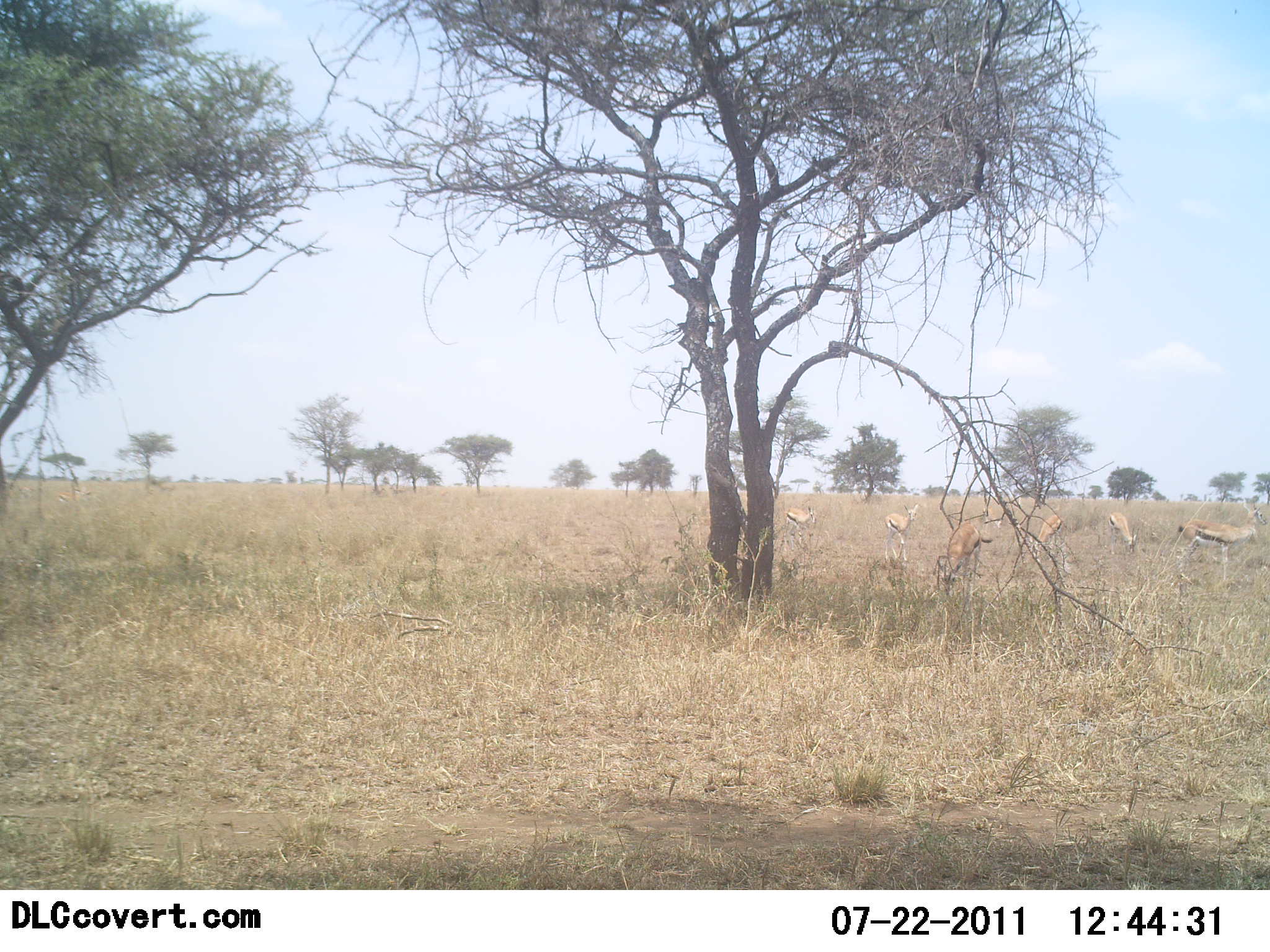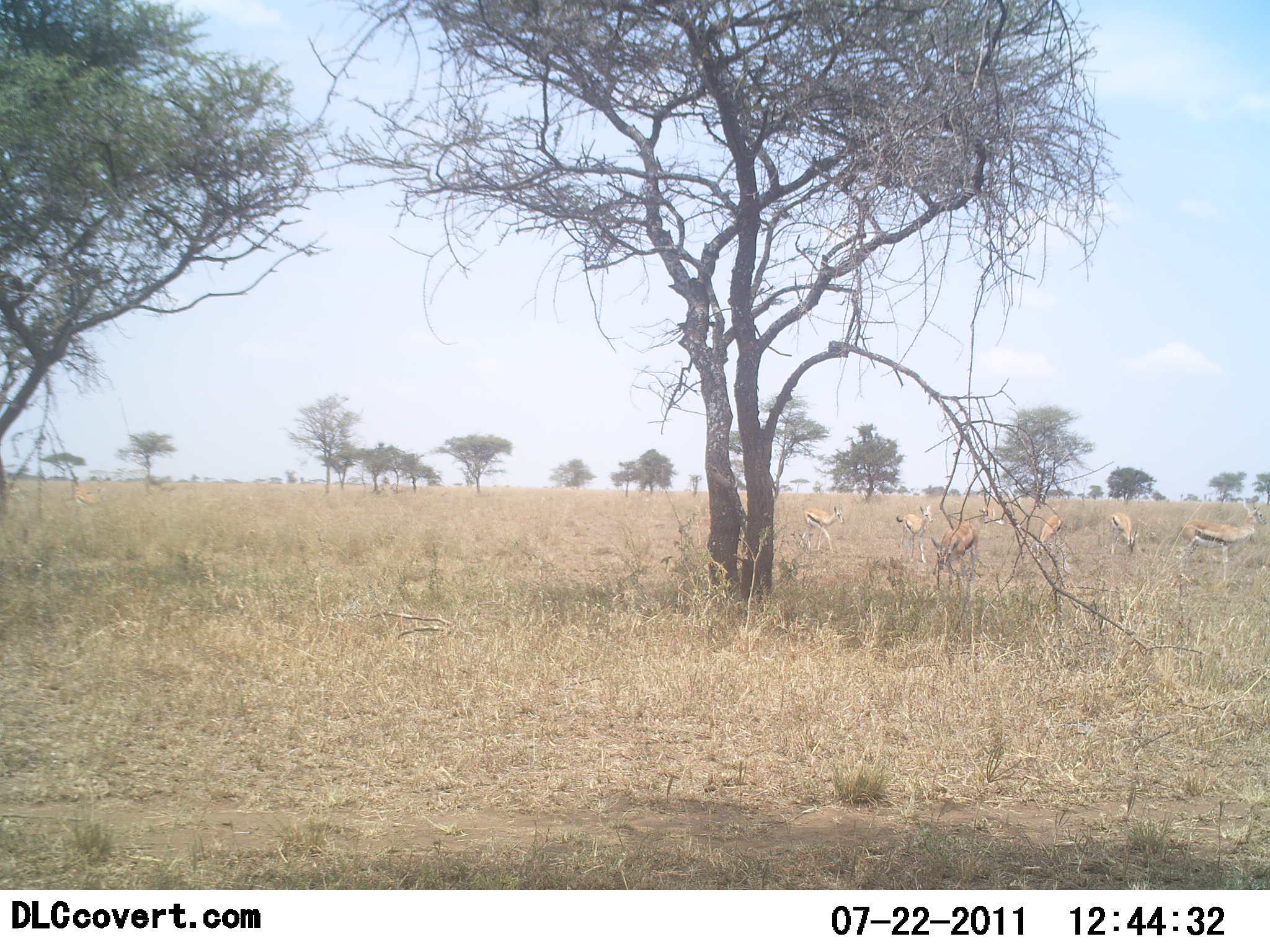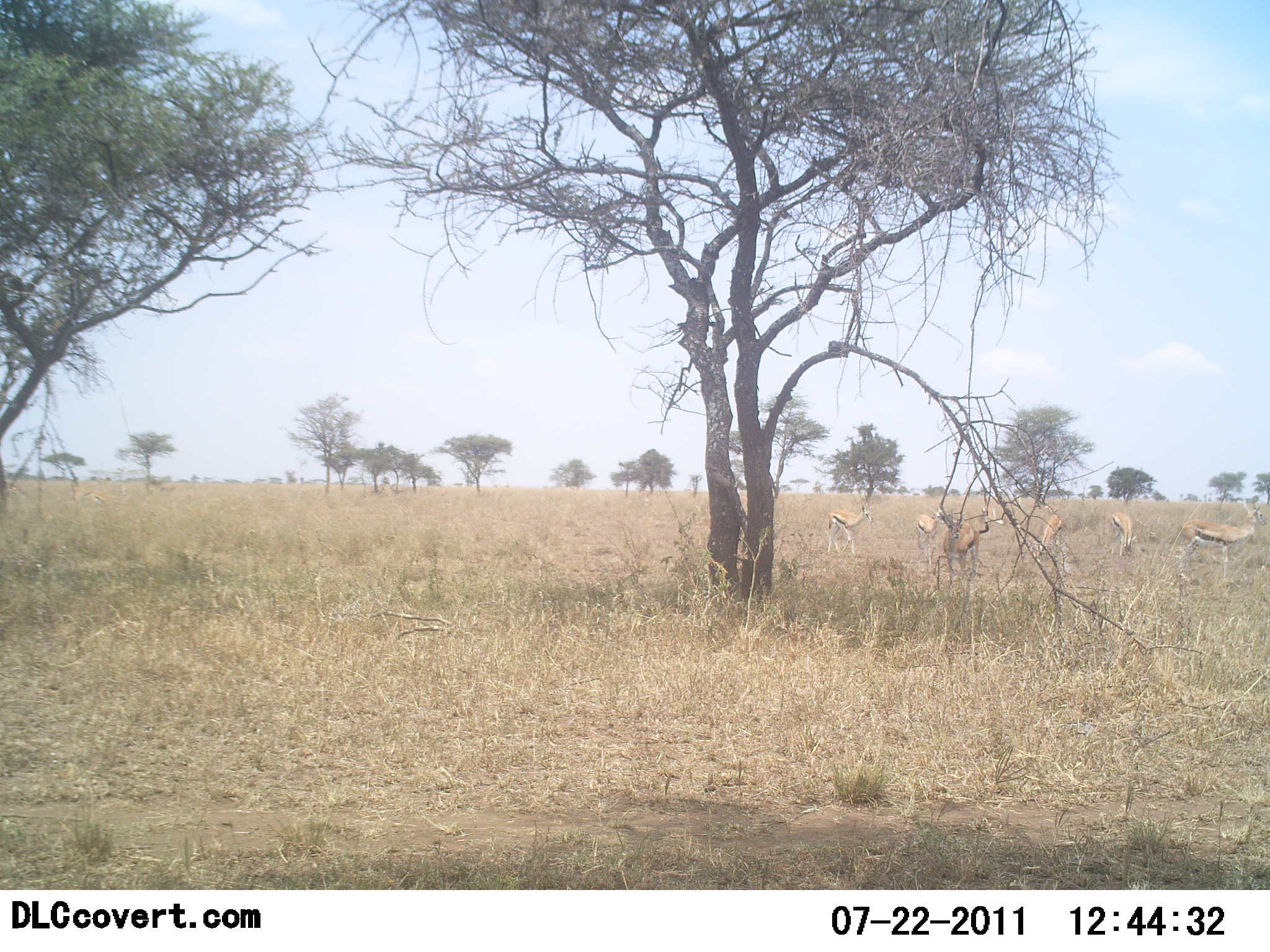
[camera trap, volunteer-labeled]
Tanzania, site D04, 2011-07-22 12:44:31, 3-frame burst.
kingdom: Animalia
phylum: Chordata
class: Mammalia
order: Artiodactyla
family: Bovidae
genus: Eudorcas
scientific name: Eudorcas thomsonii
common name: thomson's gazelle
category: gazellethomsons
Gazellethomsons (thomson's gazelle) (Eudorcas thomsonii), count 6. Behavior (volunteer vote fractions): standing 70%, resting 10%, moving 30%, interacting 0%. Young present (vote fraction): 0%. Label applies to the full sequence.